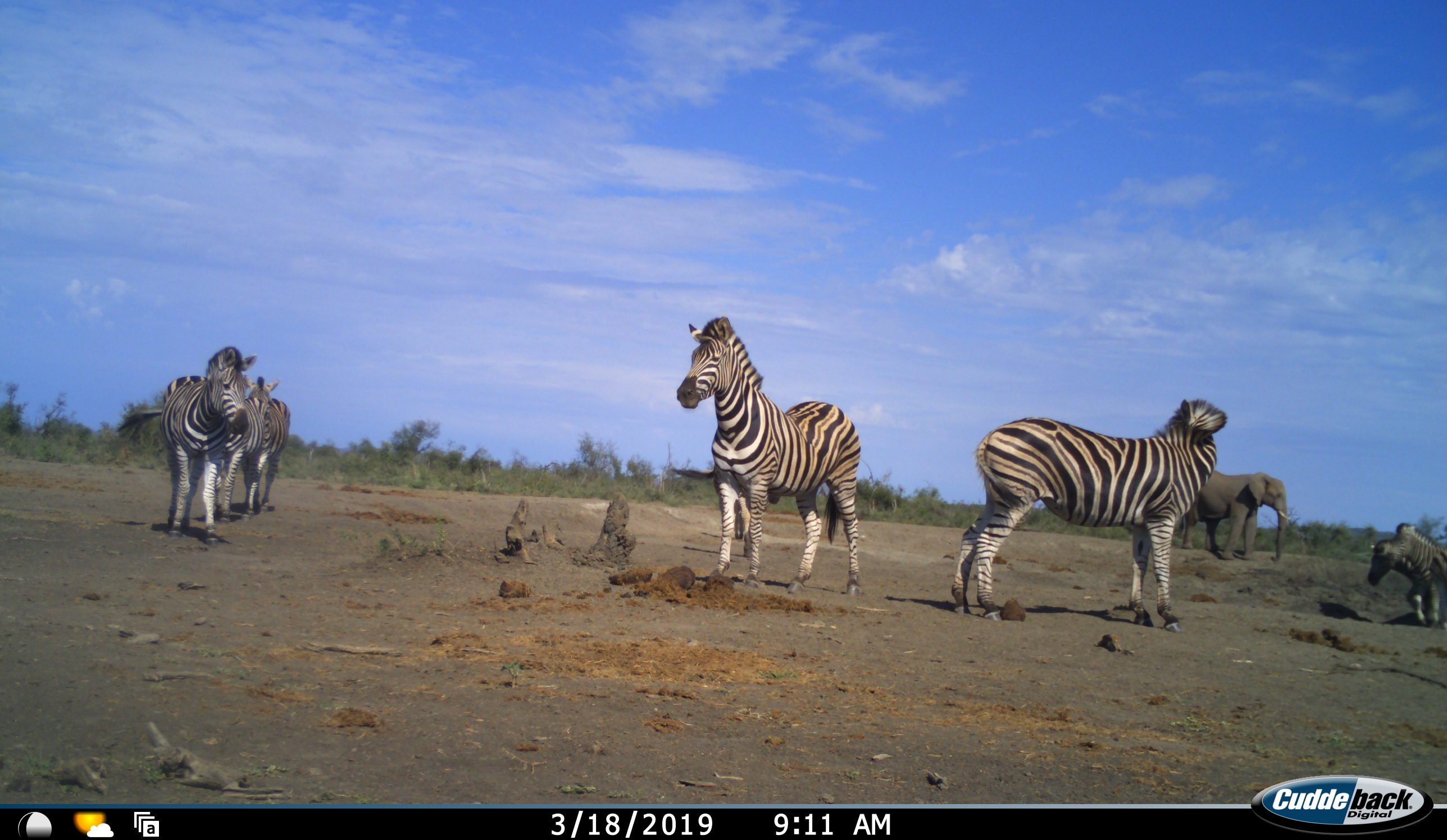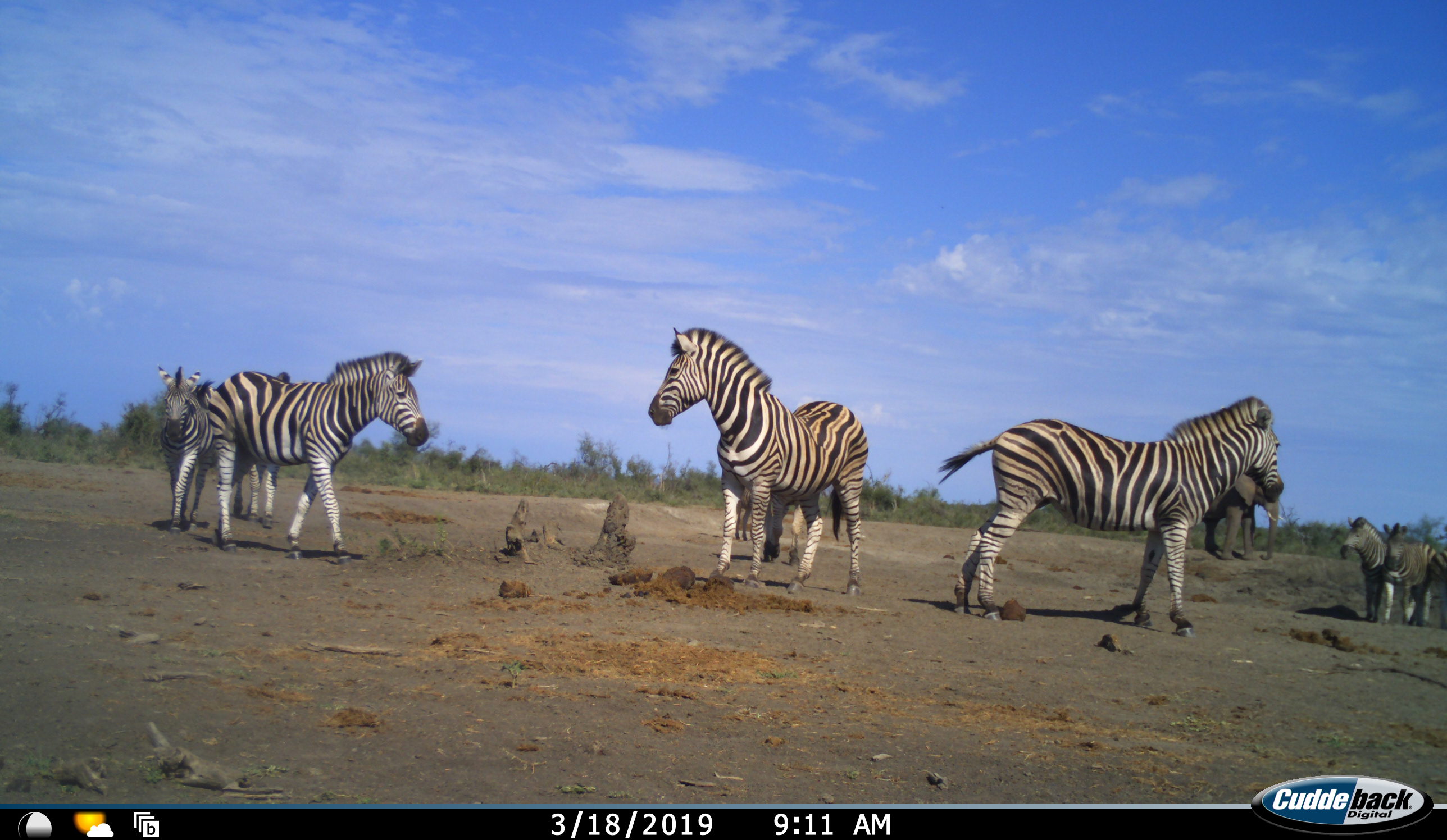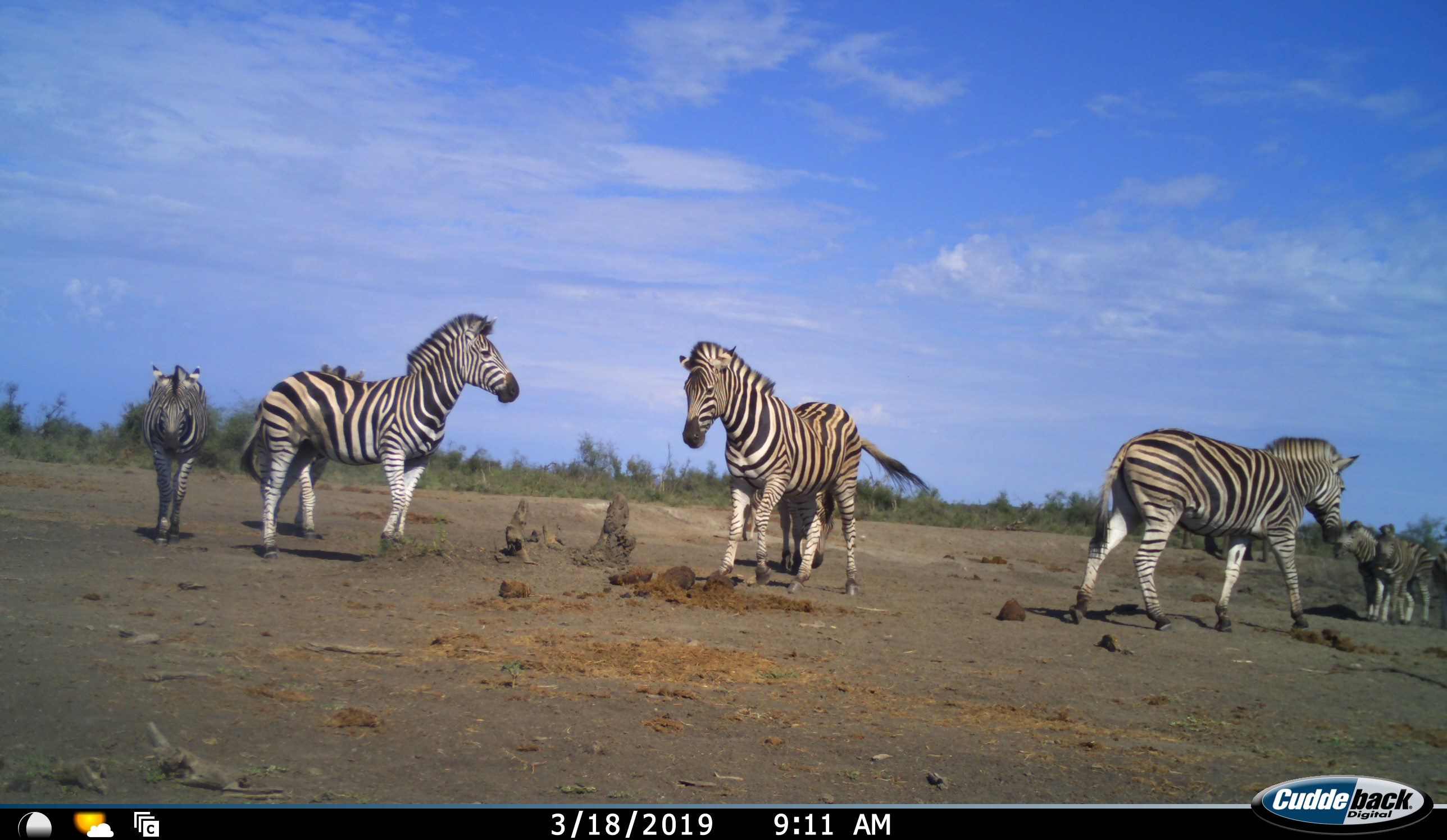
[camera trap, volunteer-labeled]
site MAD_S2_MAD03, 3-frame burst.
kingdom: Animalia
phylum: Chordata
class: Mammalia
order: Proboscidea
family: Elephantidae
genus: Loxodonta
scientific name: Loxodonta africana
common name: african bush elephant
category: elephant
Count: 1.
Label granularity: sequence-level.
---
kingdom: Animalia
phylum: Chordata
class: Mammalia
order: Perissodactyla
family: Equidae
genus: Equus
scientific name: Equus quagga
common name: plains zebra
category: zebraplains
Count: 7.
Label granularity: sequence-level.